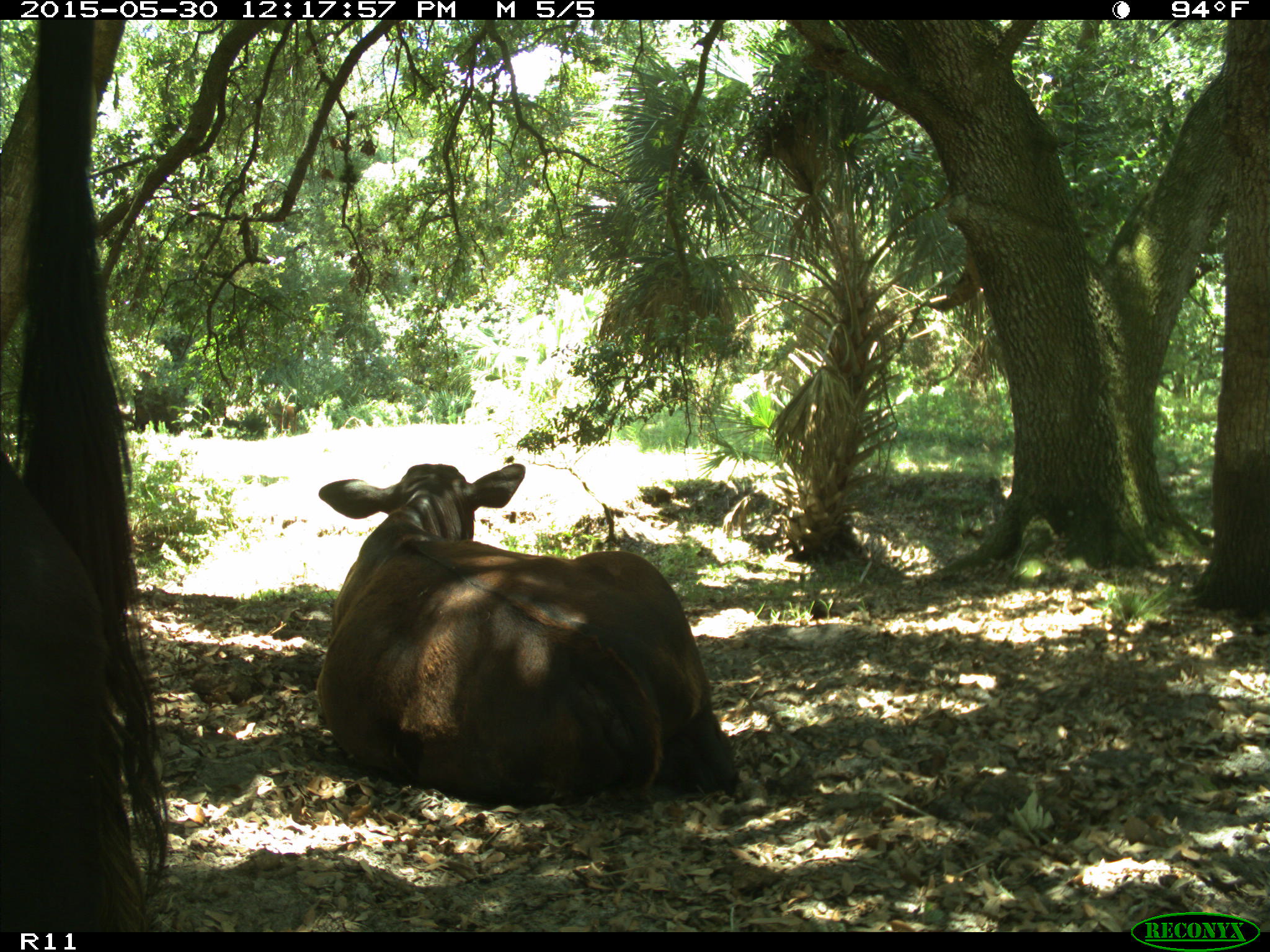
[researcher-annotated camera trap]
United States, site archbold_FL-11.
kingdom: Animalia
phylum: Chordata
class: Mammalia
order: Artiodactyla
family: Bovidae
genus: Bos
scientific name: Bos taurus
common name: domestic cow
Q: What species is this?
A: Bos taurus (domestic cow).